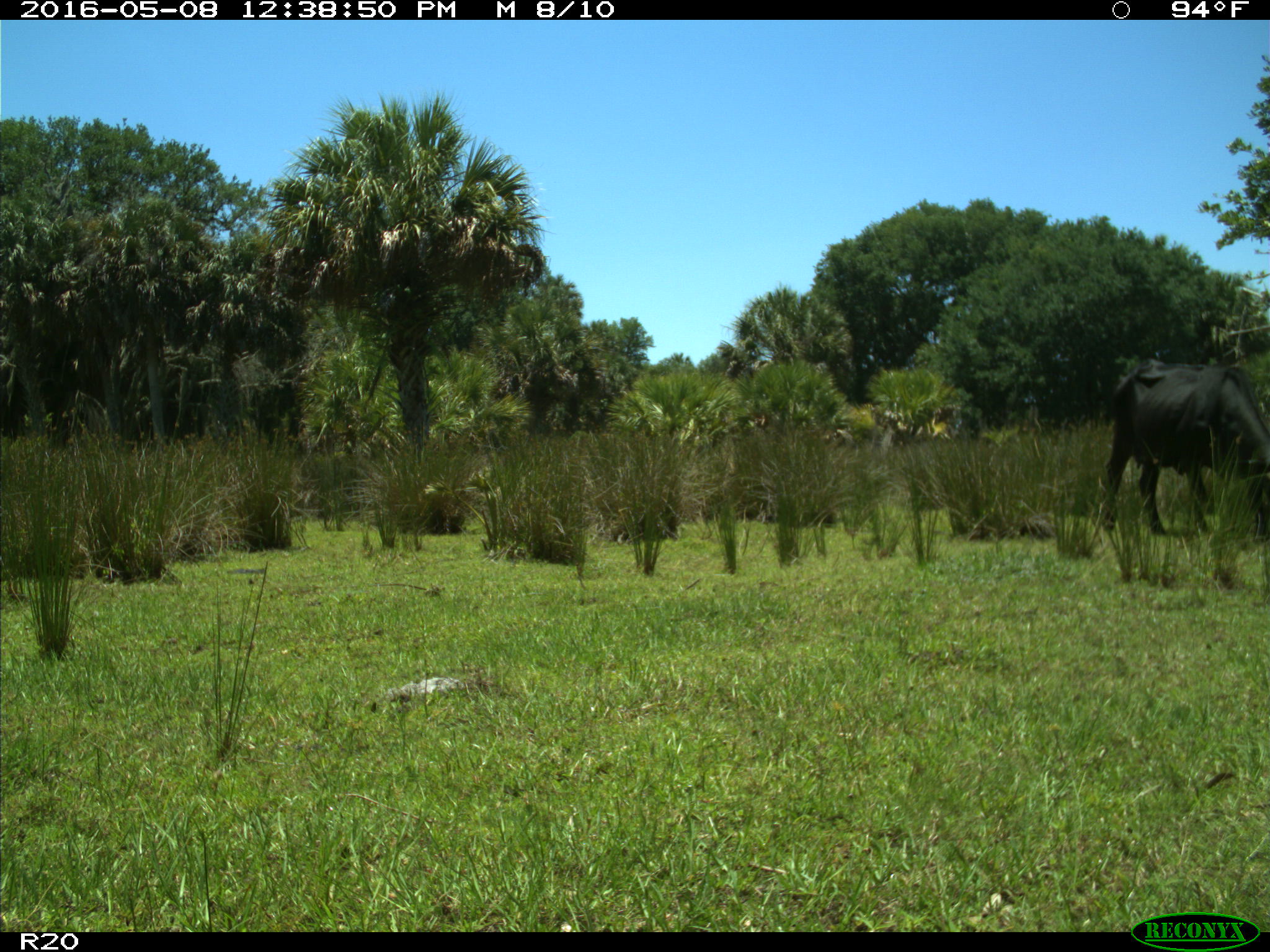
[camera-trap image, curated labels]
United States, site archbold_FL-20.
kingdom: Animalia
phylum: Chordata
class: Mammalia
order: Artiodactyla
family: Bovidae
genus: Bos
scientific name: Bos taurus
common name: domestic cow